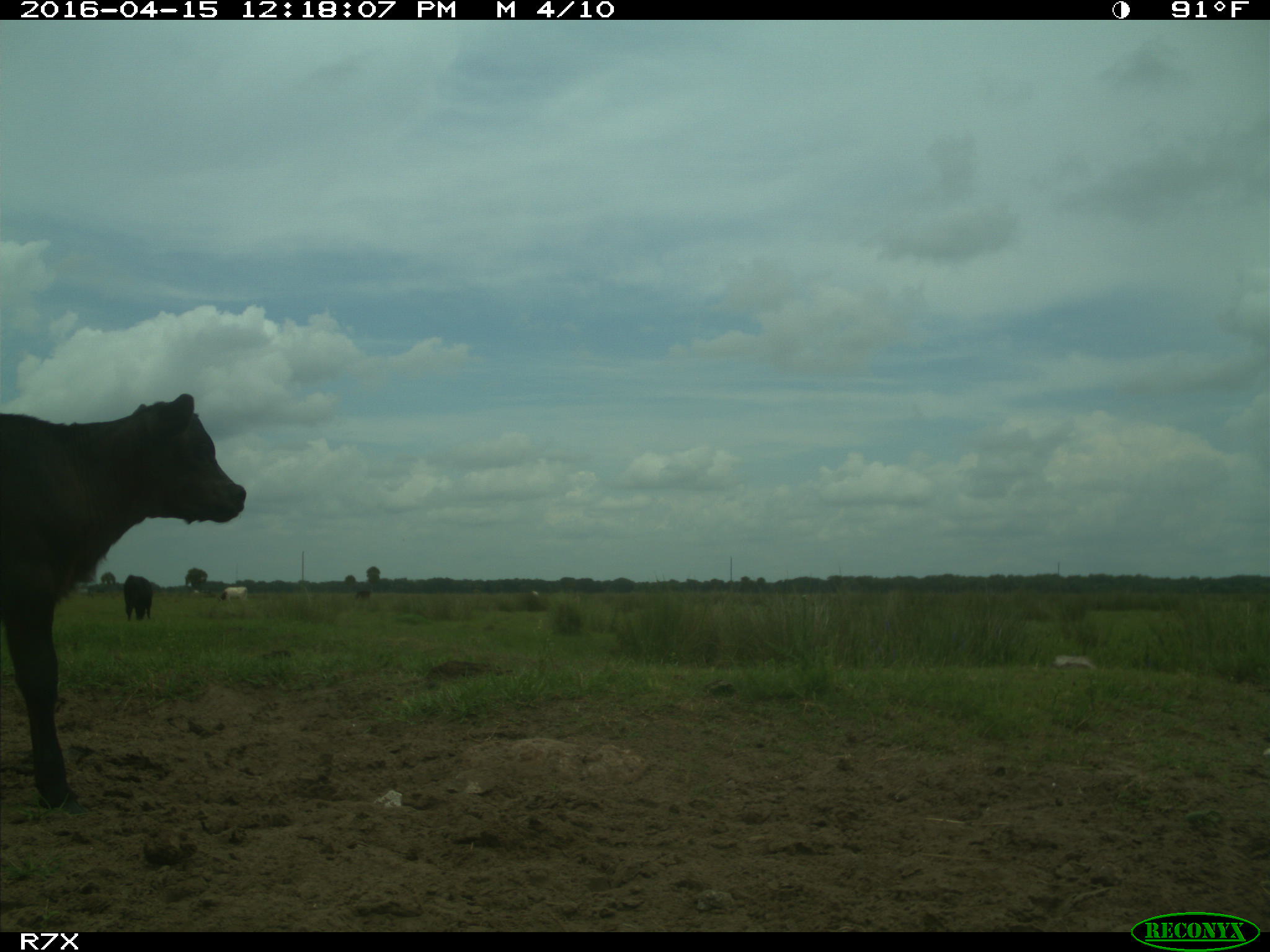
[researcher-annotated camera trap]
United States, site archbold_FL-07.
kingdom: Animalia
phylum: Chordata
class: Mammalia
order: Artiodactyla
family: Bovidae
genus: Bos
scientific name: Bos taurus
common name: domestic cow